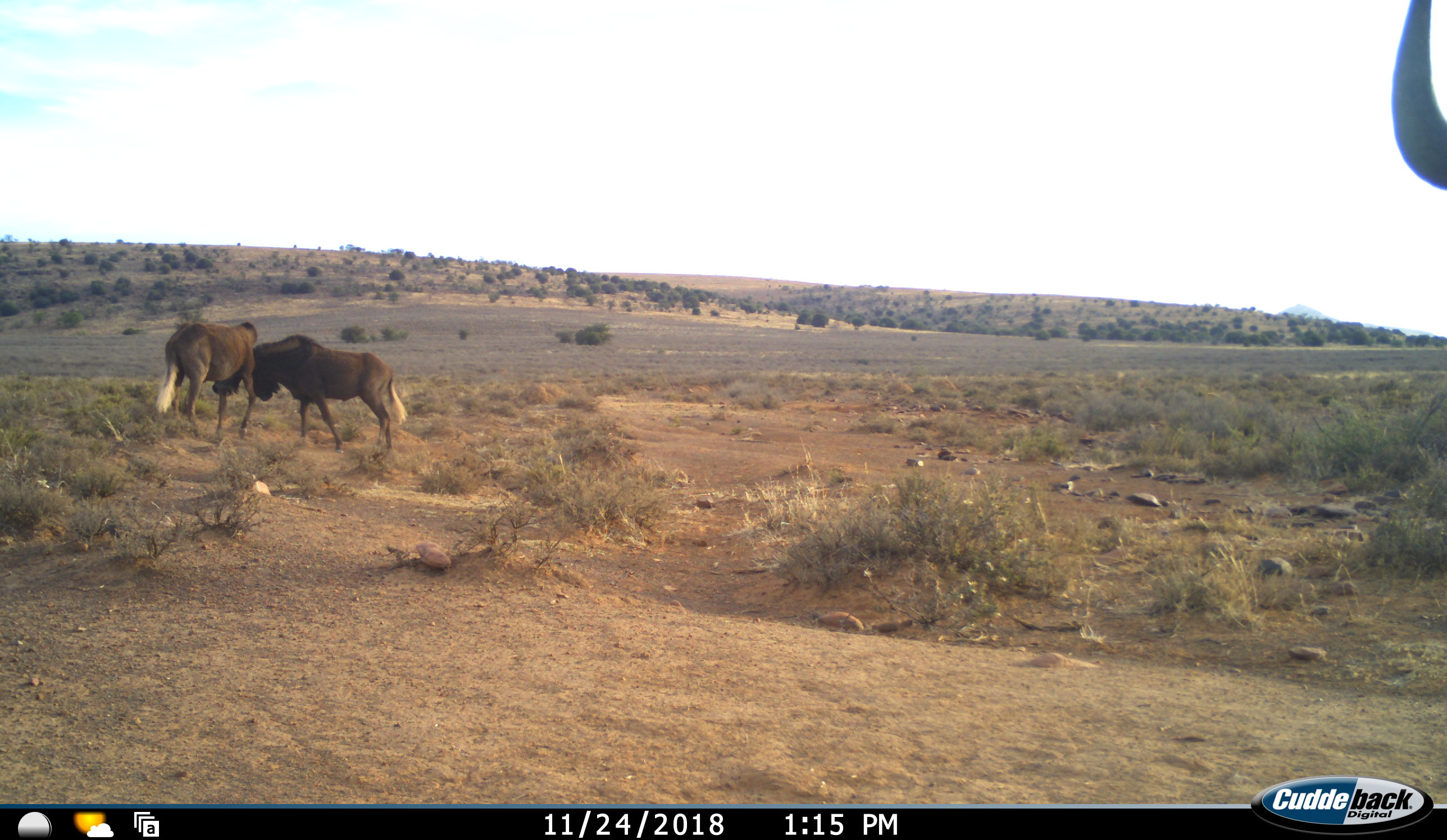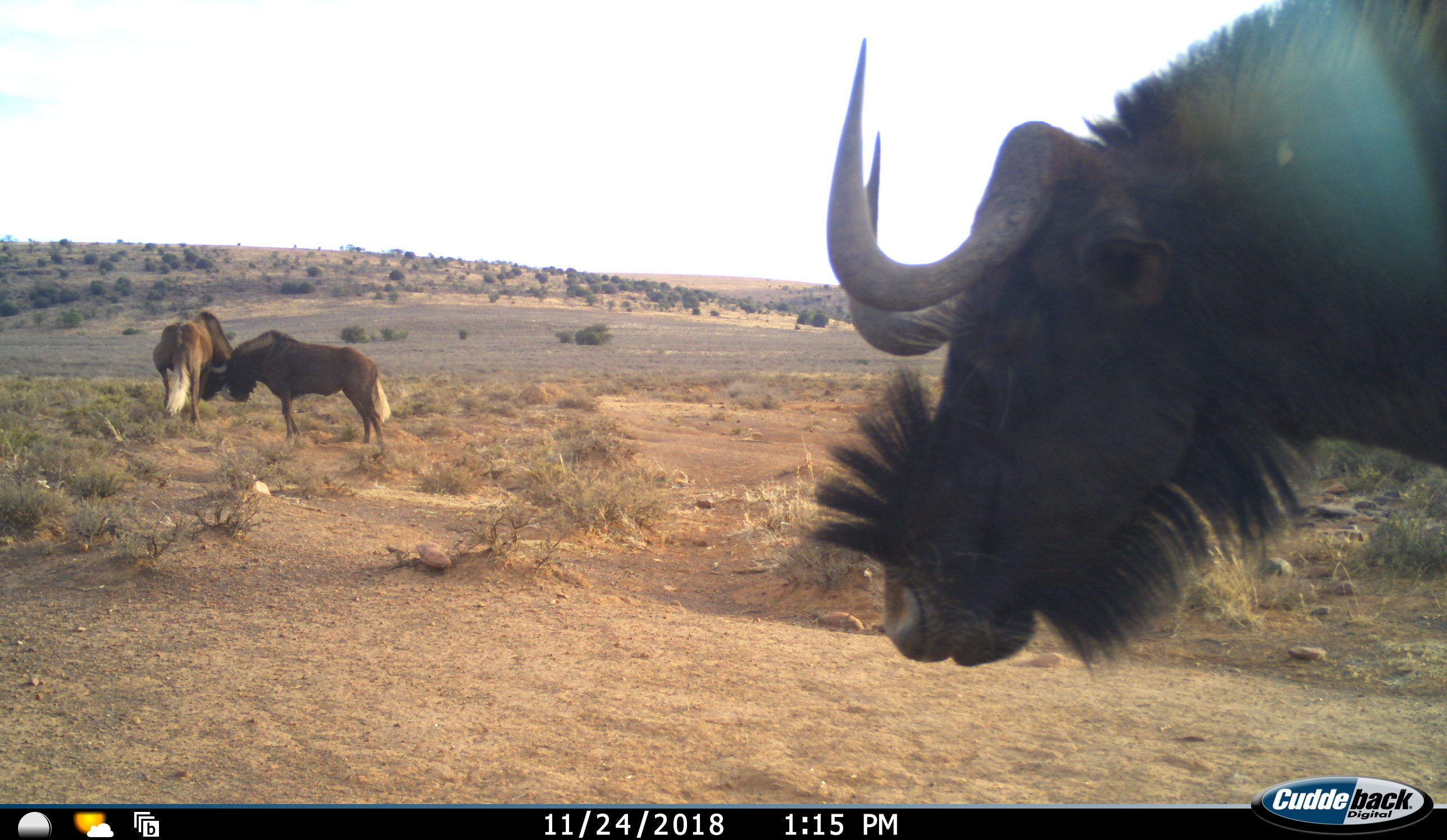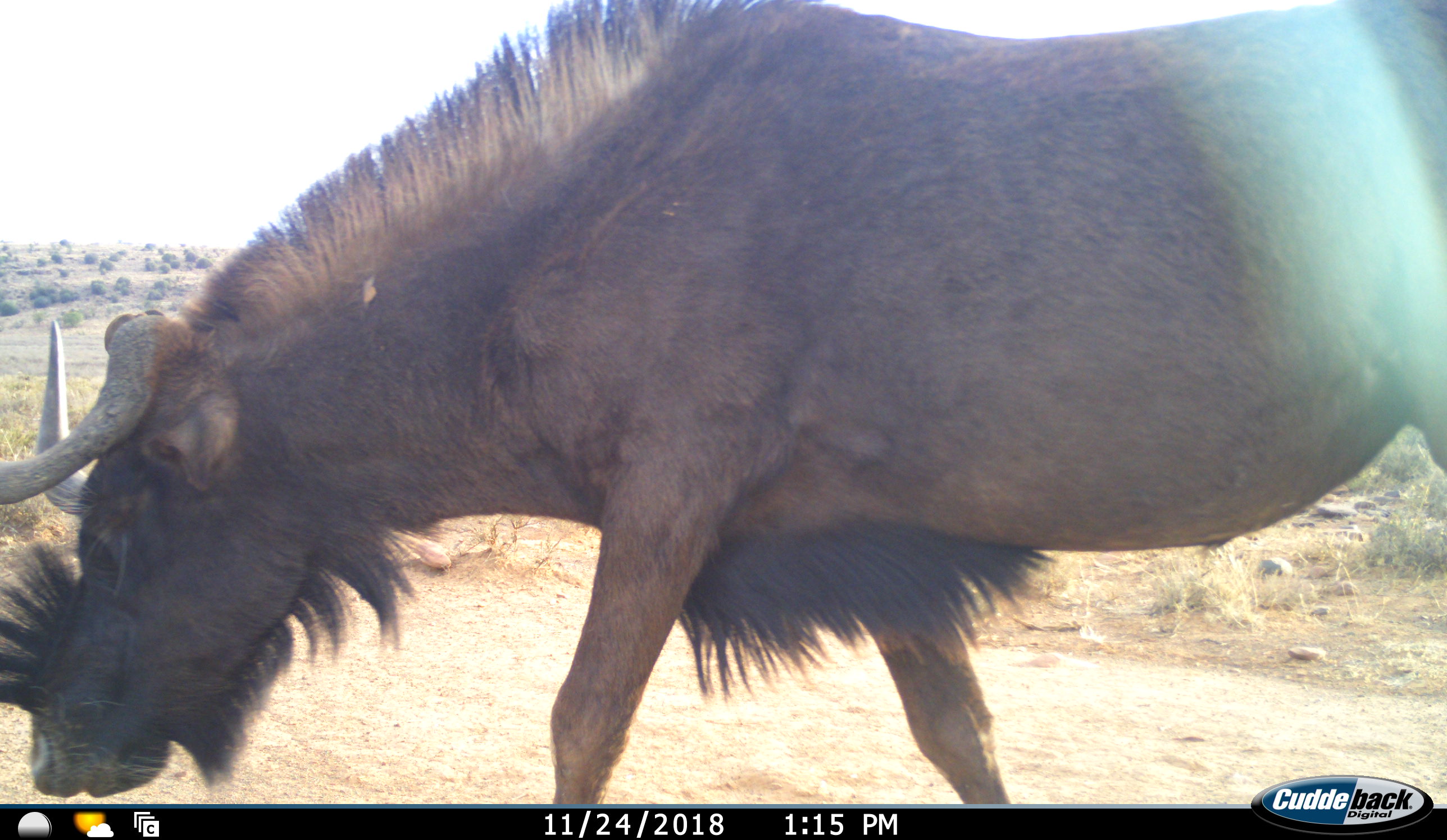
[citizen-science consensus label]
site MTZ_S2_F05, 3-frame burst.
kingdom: Animalia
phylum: Chordata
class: Mammalia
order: Artiodactyla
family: Bovidae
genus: Connochaetes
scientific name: Connochaetes gnou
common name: black wildebeest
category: wildebeestblack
Wildebeestblack (black wildebeest) (Connochaetes gnou), count 3. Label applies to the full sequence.